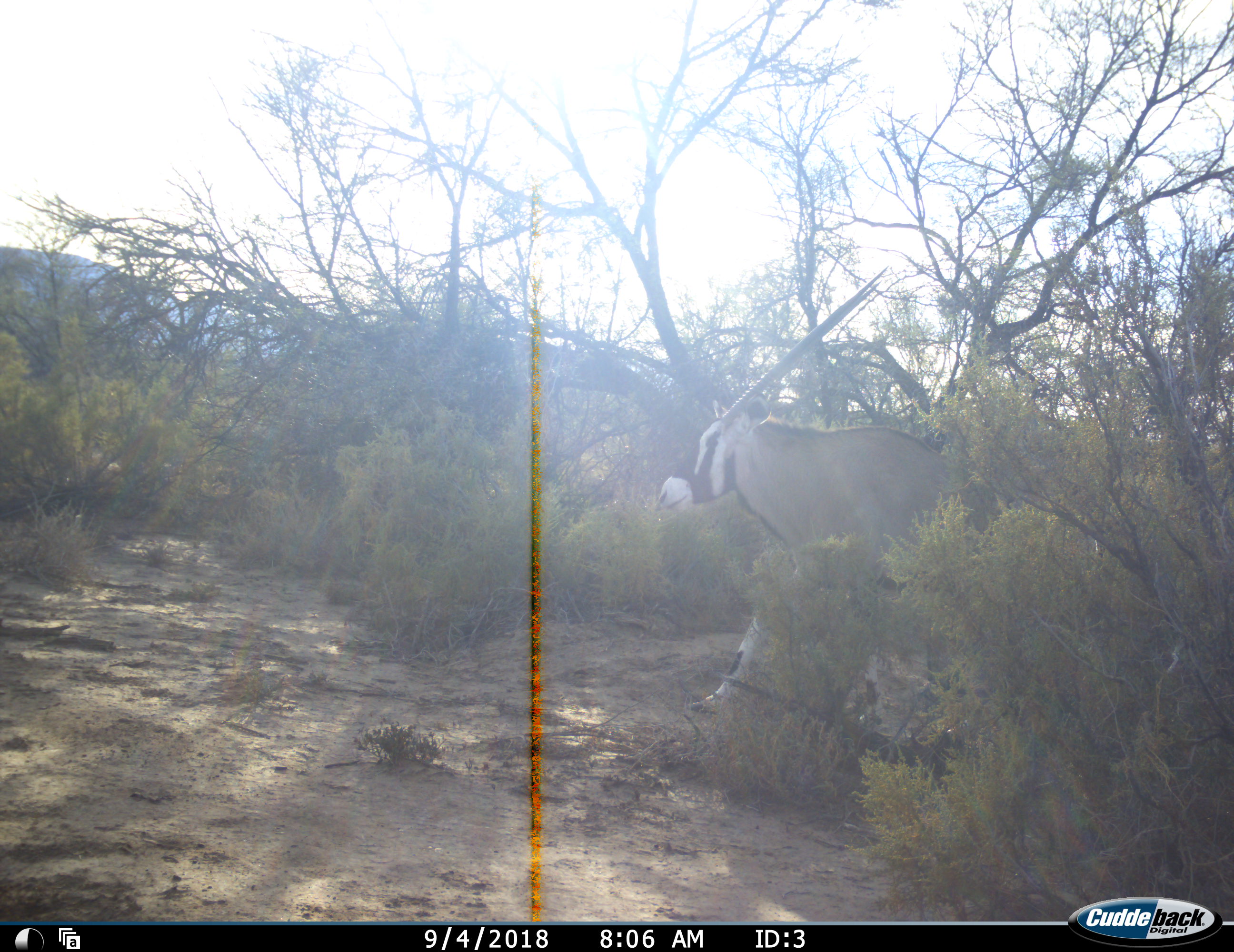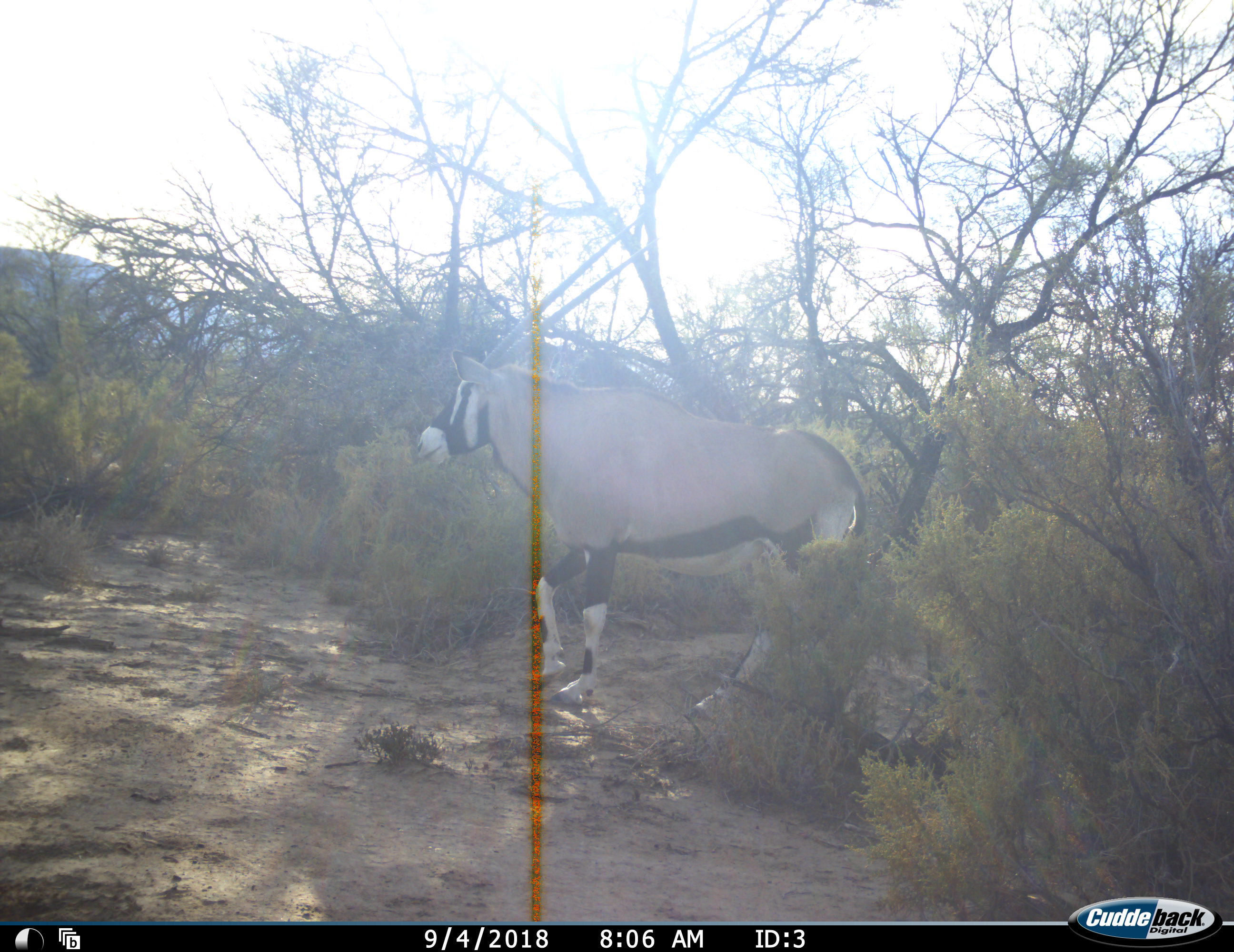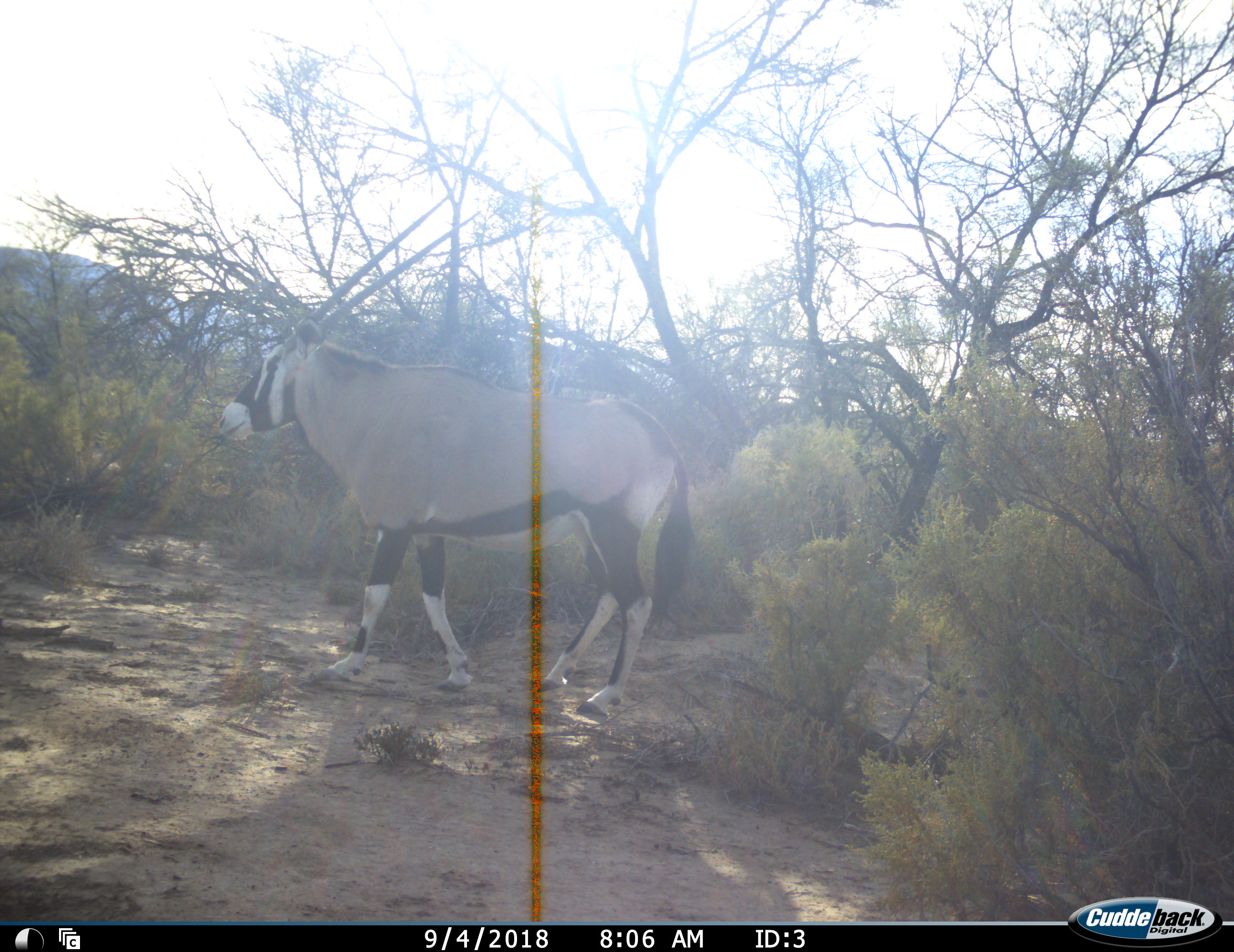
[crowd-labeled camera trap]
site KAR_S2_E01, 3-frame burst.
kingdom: Animalia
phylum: Chordata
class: Mammalia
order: Artiodactyla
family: Bovidae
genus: Oryx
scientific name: Oryx gazella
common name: gemsbok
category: oryx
Oryx (gemsbok) (Oryx gazella), count 1. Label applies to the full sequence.